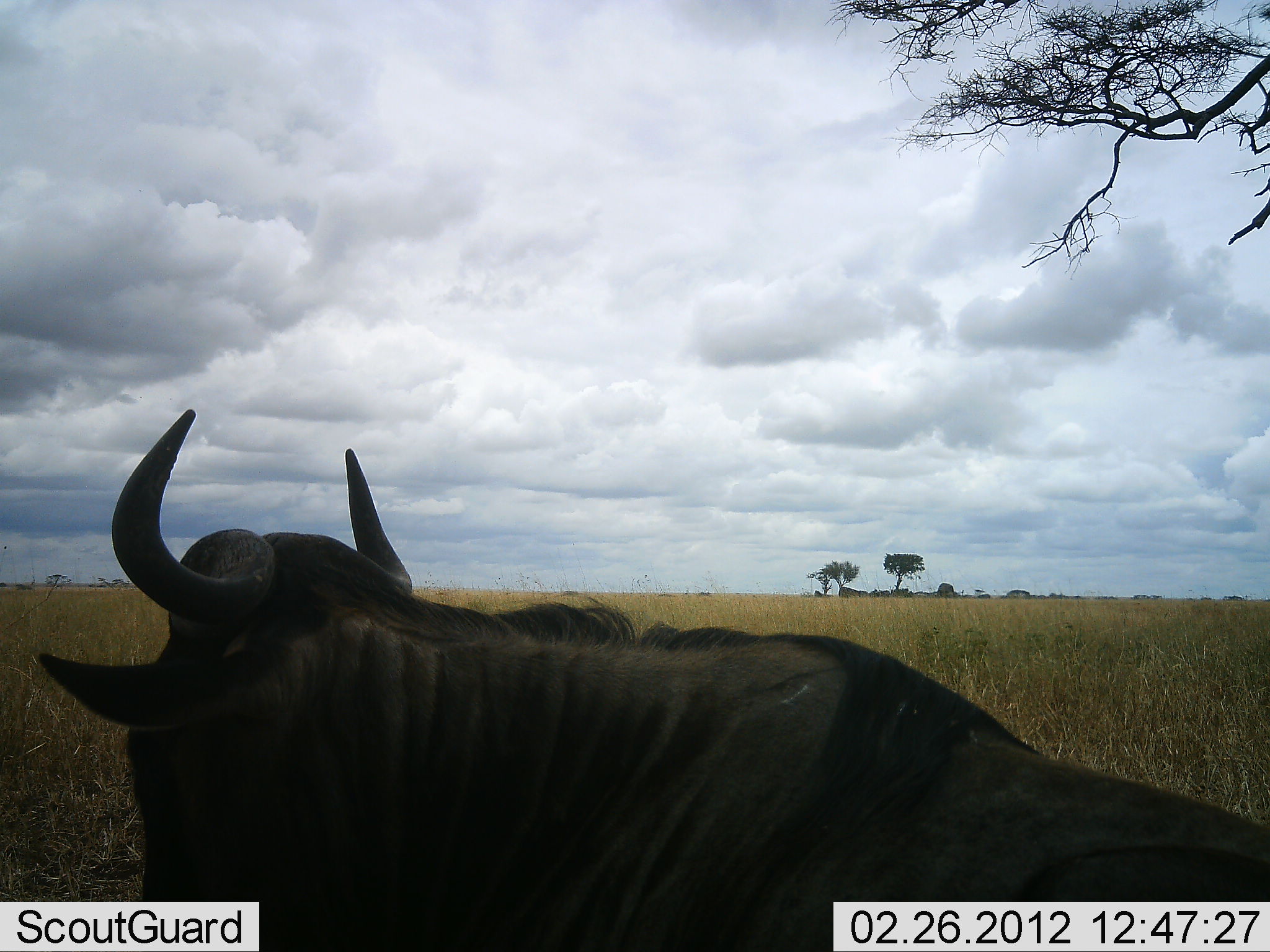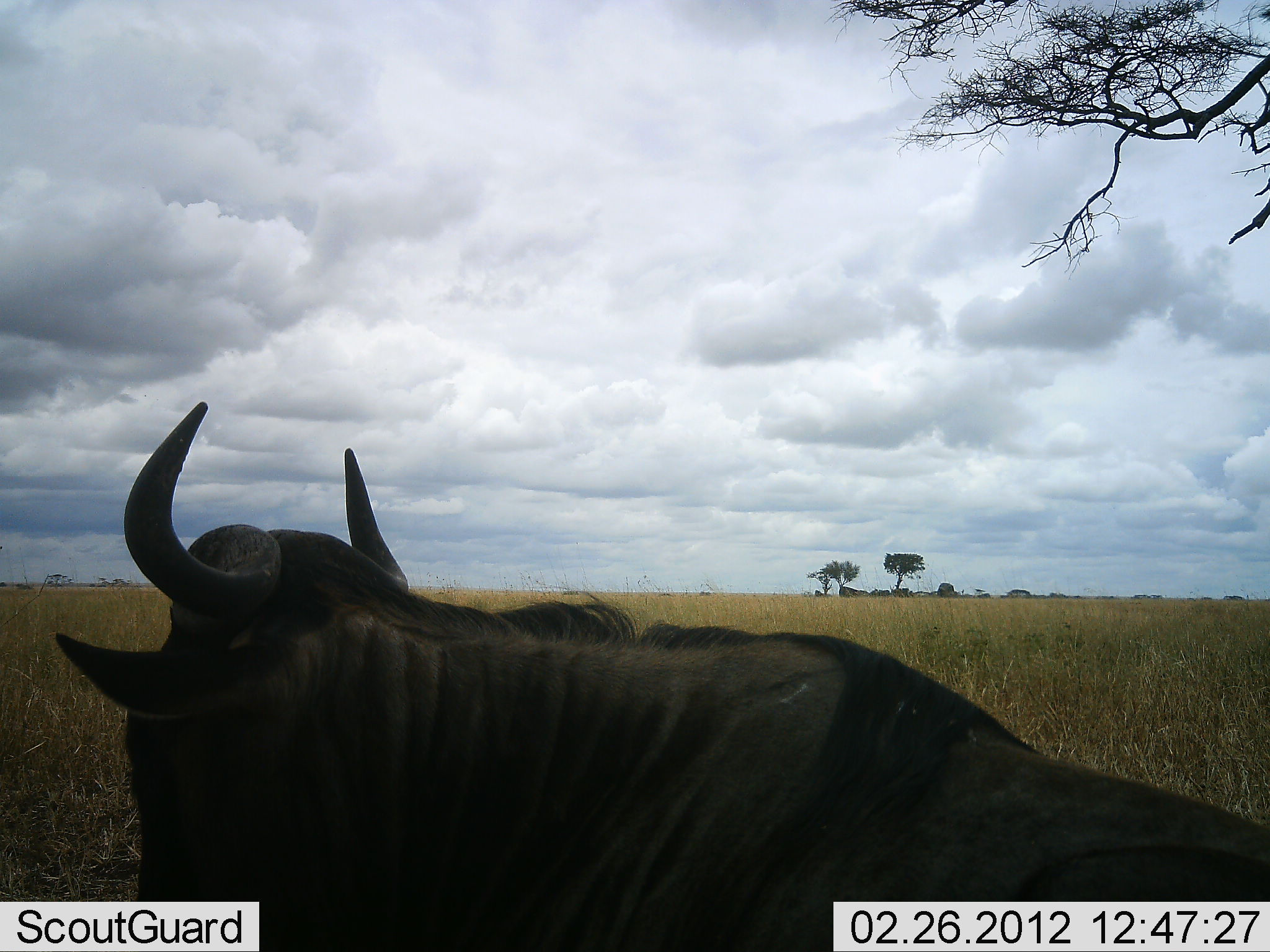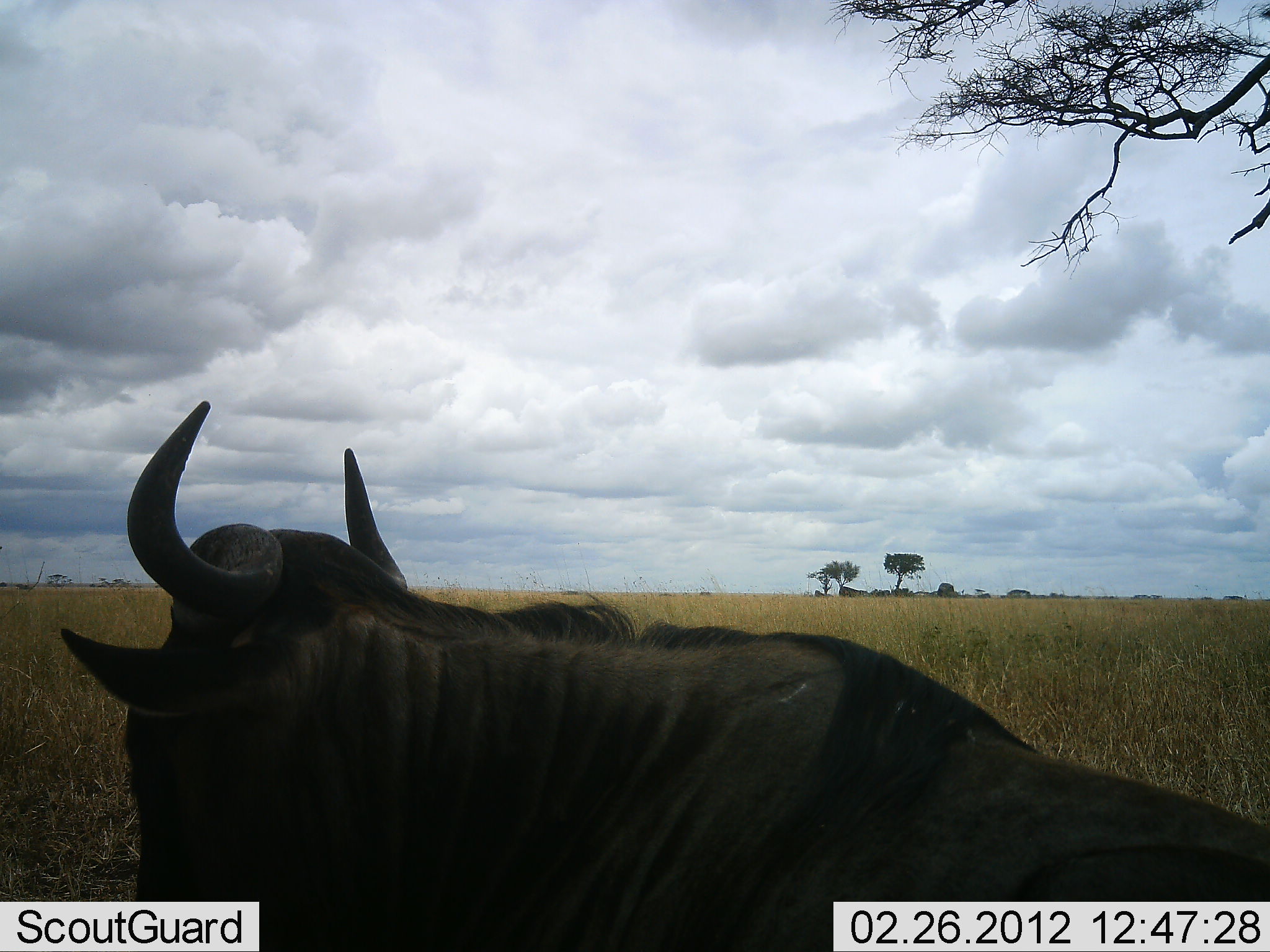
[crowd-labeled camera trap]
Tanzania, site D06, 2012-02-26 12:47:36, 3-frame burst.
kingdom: Animalia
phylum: Chordata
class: Mammalia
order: Artiodactyla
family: Bovidae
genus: Connochaetes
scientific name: Connochaetes taurinus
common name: blue wildebeest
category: wildebeest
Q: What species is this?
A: Wildebeest (blue wildebeest) (Connochaetes taurinus).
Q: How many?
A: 1.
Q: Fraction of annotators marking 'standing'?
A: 36%.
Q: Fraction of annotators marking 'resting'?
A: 64%.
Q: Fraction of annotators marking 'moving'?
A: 0%.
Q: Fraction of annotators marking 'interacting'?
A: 0%.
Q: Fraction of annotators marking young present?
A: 0%.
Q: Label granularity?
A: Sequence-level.